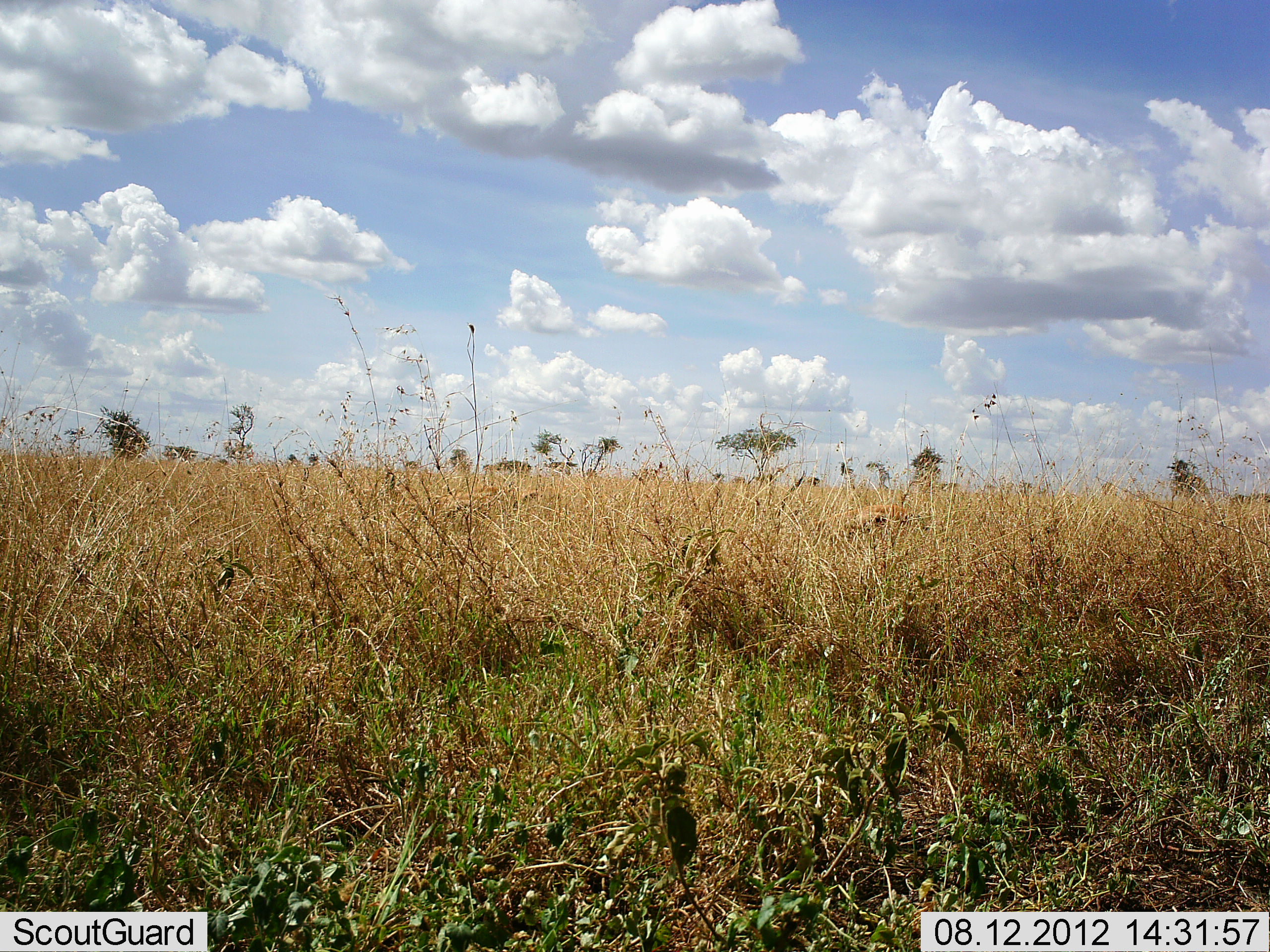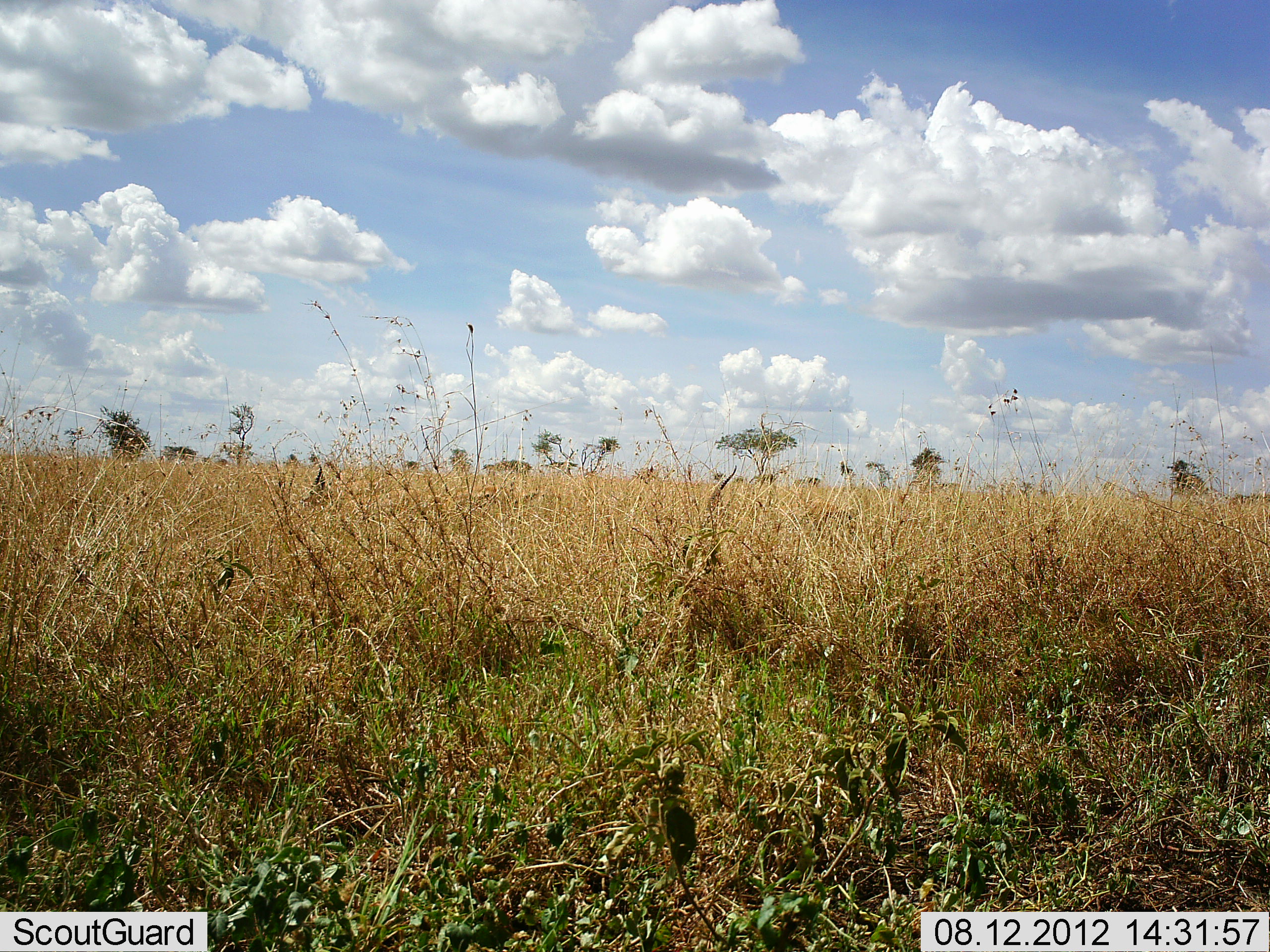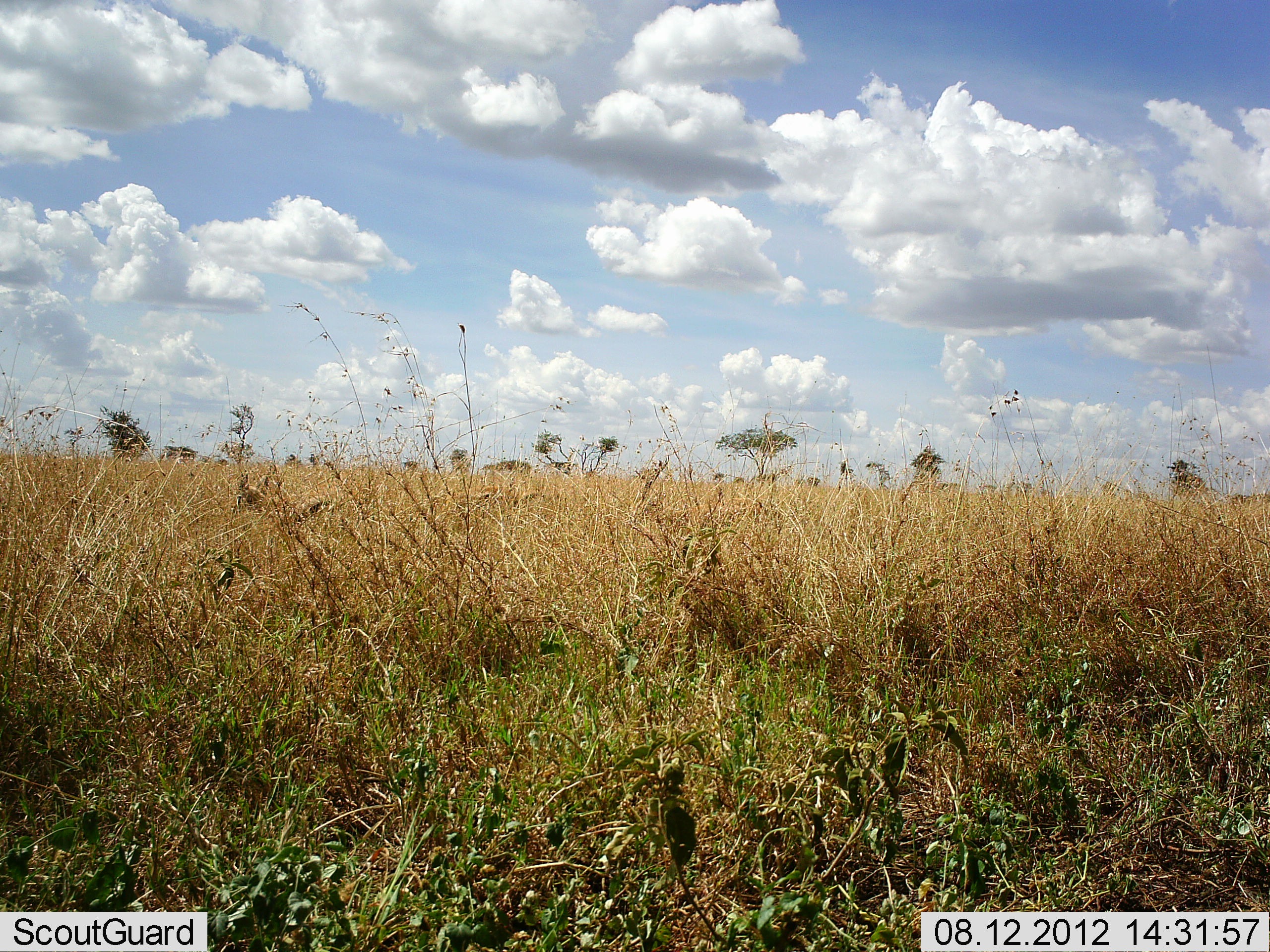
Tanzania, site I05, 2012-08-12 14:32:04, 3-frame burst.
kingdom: Animalia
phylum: Chordata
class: Mammalia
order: Artiodactyla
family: Bovidae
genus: Eudorcas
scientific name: Eudorcas thomsonii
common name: thomson's gazelle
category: gazellethomsons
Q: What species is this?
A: Gazellethomsons (thomson's gazelle) (Eudorcas thomsonii).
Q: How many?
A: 2.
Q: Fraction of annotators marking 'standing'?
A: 10%.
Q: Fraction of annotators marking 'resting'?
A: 0%.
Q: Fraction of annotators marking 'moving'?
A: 90%.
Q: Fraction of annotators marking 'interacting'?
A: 0%.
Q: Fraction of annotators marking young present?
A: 0%.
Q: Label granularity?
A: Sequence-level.